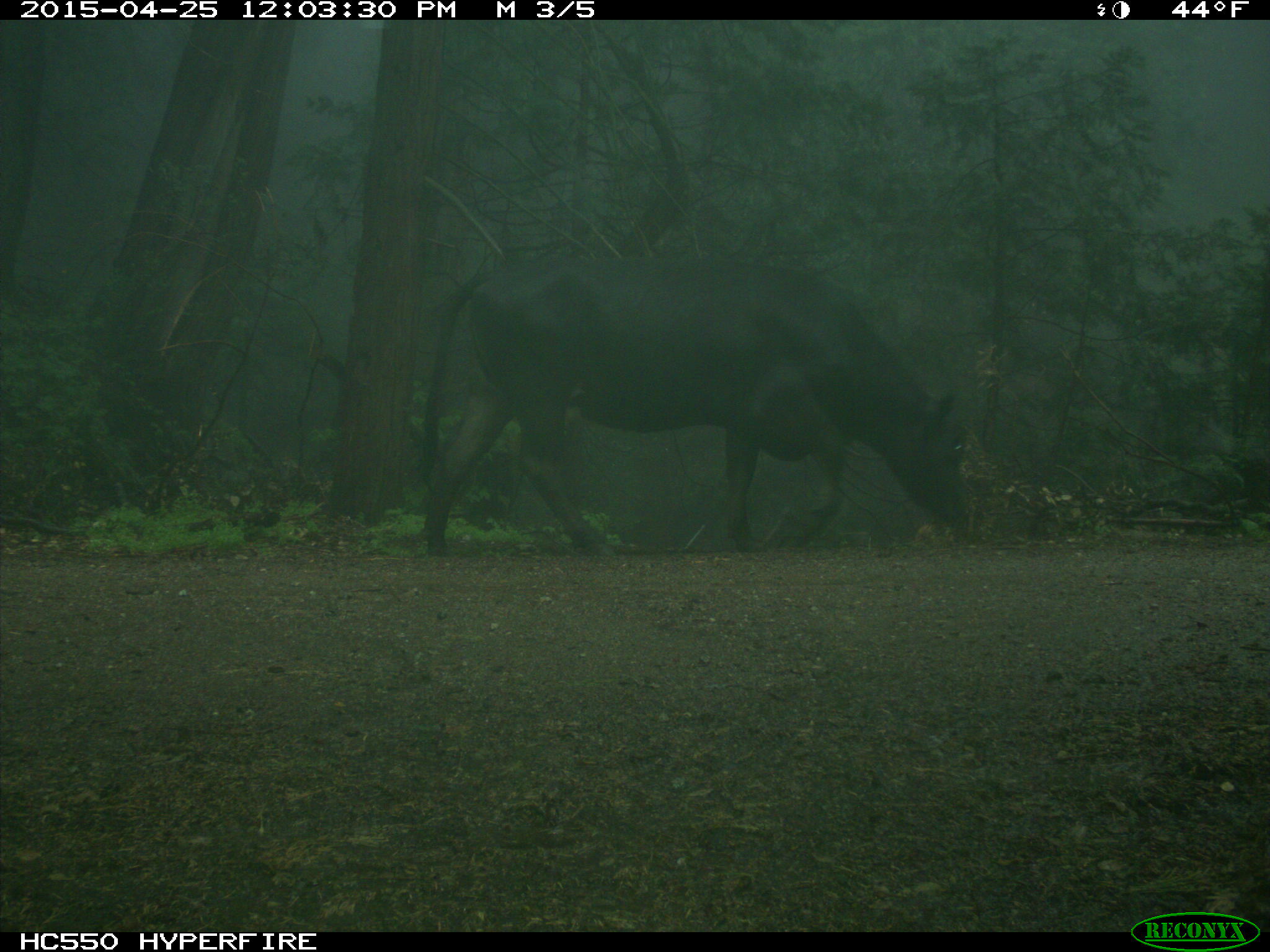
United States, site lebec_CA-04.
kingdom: Animalia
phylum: Chordata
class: Mammalia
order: Artiodactyla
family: Bovidae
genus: Bos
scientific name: Bos taurus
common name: domestic cow